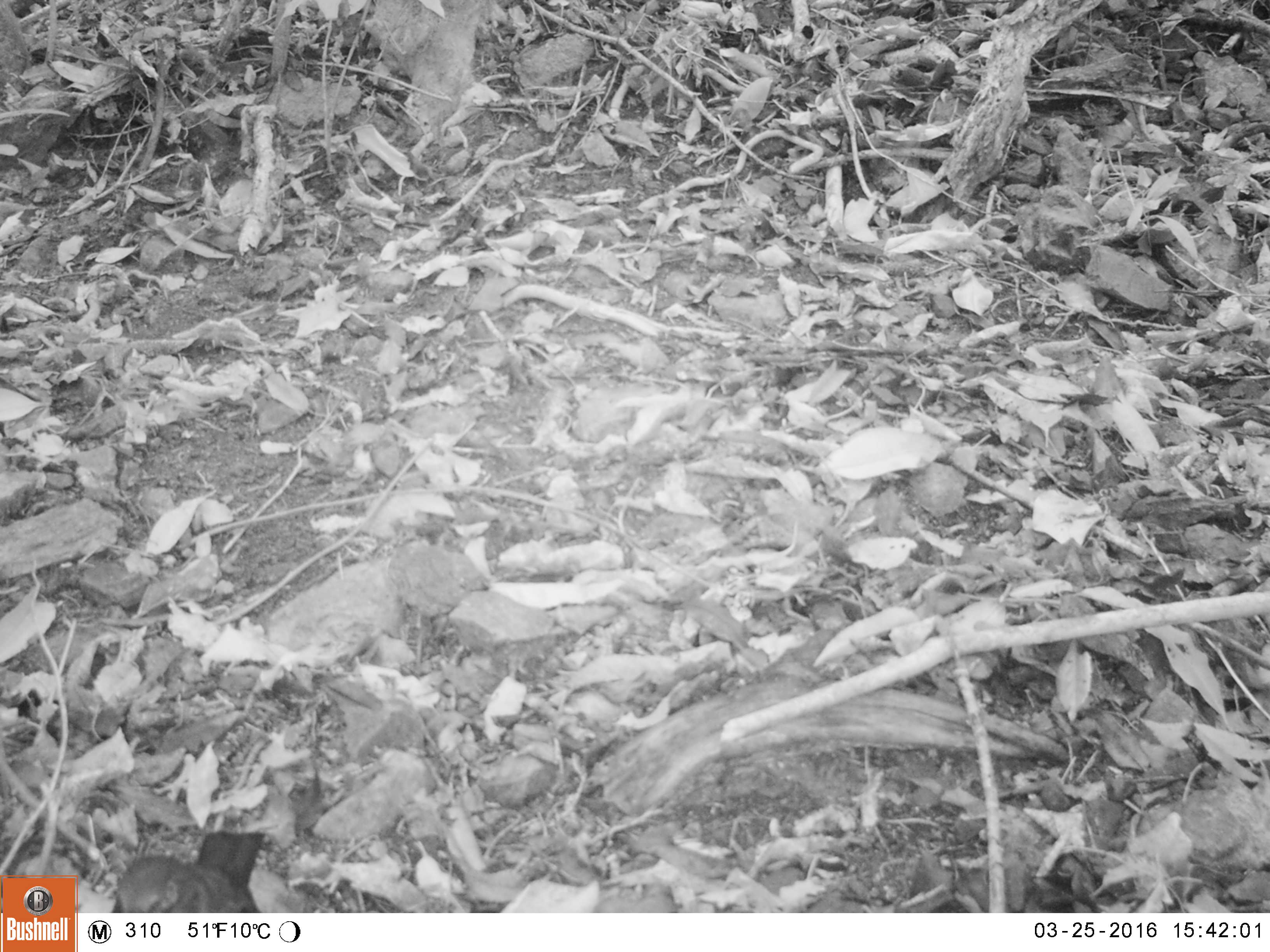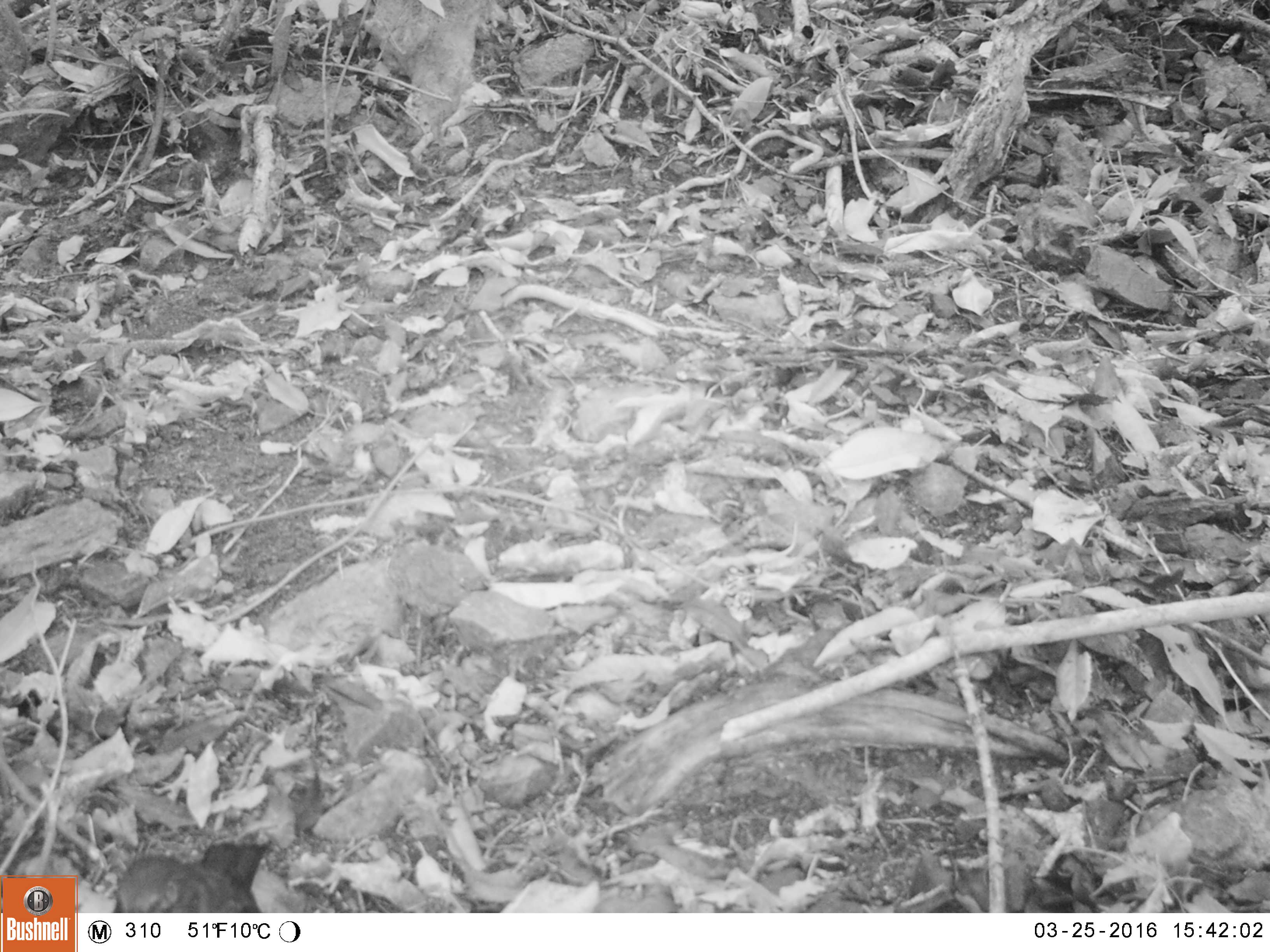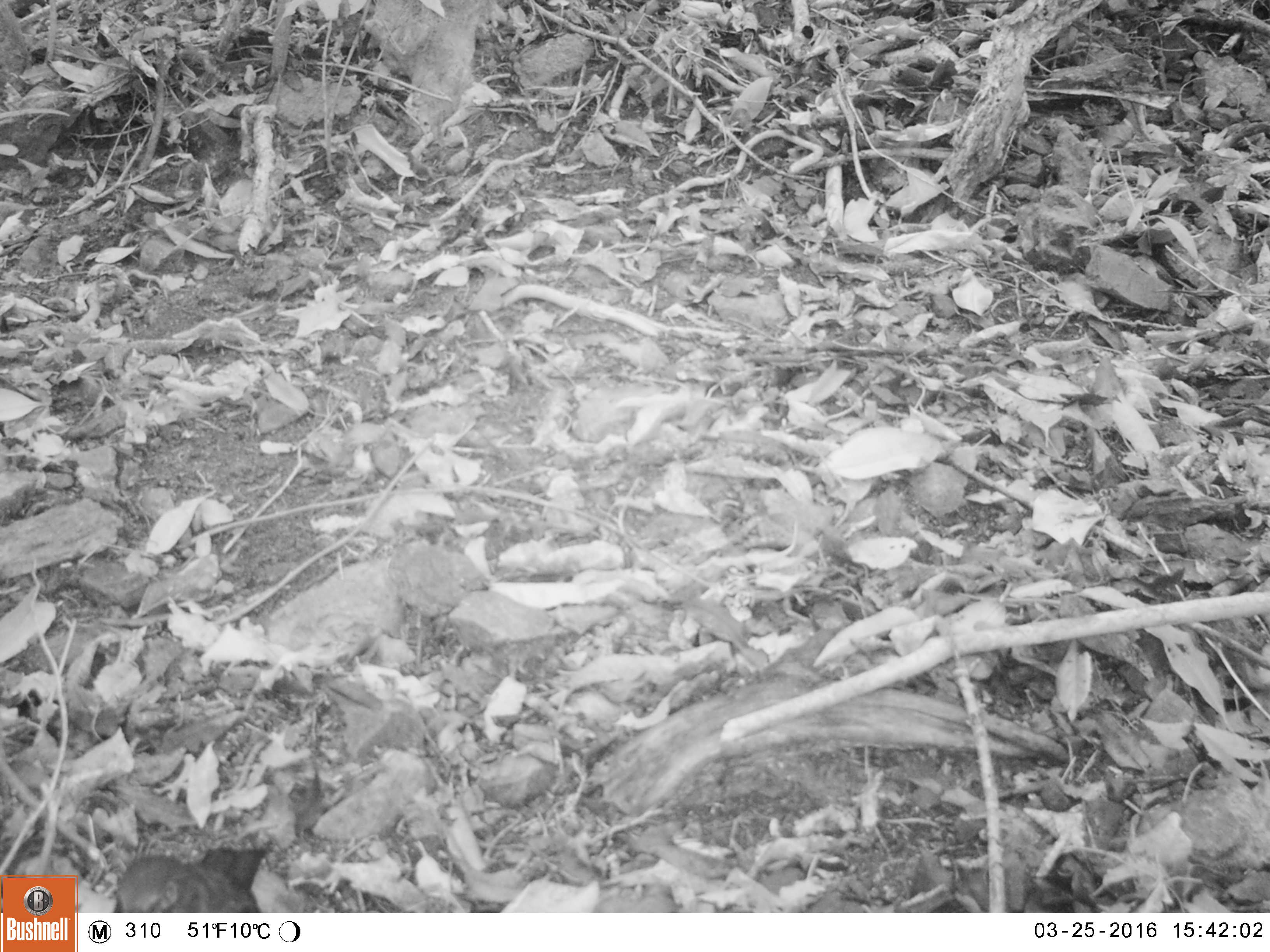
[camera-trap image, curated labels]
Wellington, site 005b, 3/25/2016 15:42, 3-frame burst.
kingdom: Animalia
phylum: Chordata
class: Aves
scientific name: Aves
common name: bird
Bird (Aves).